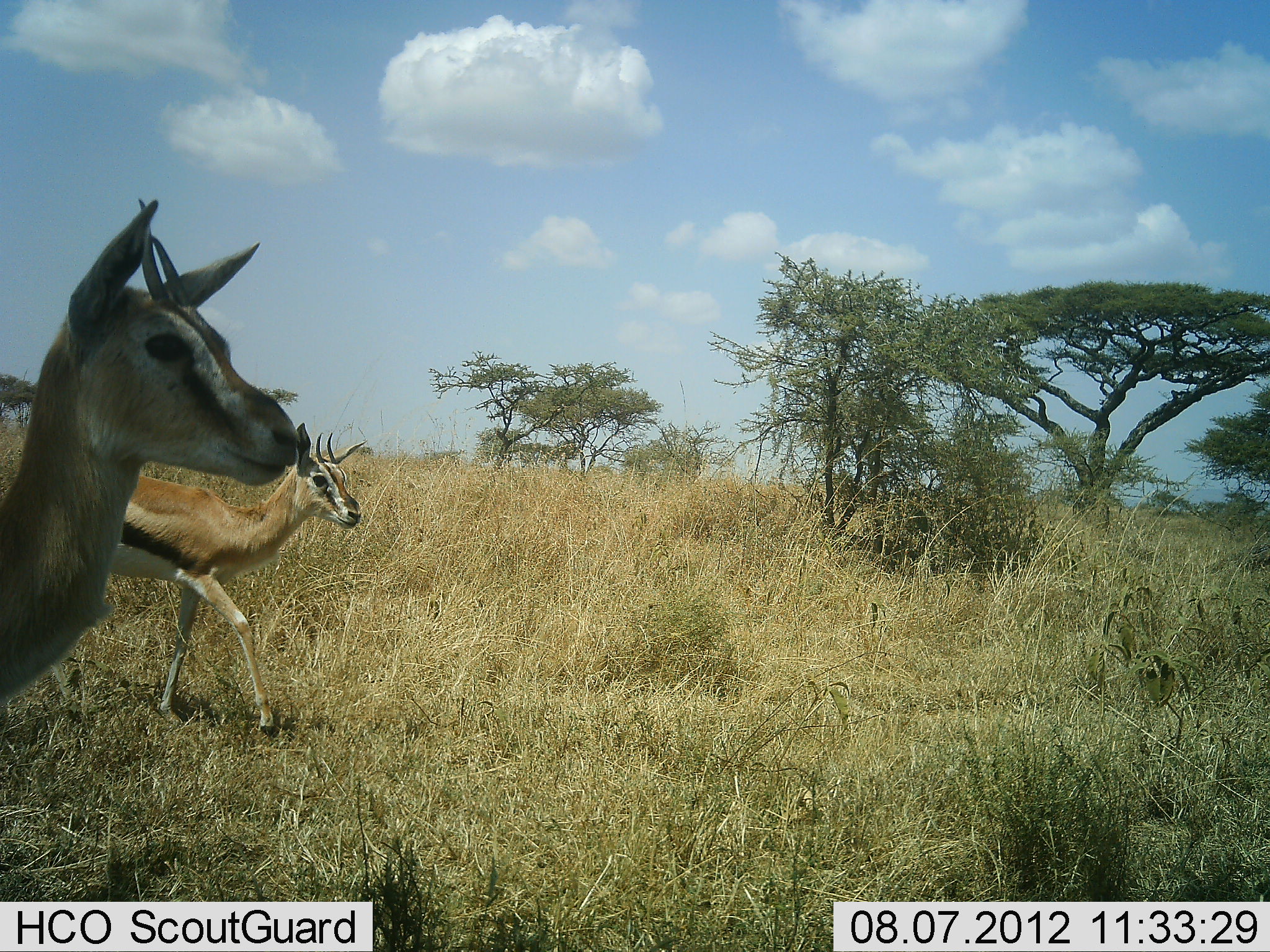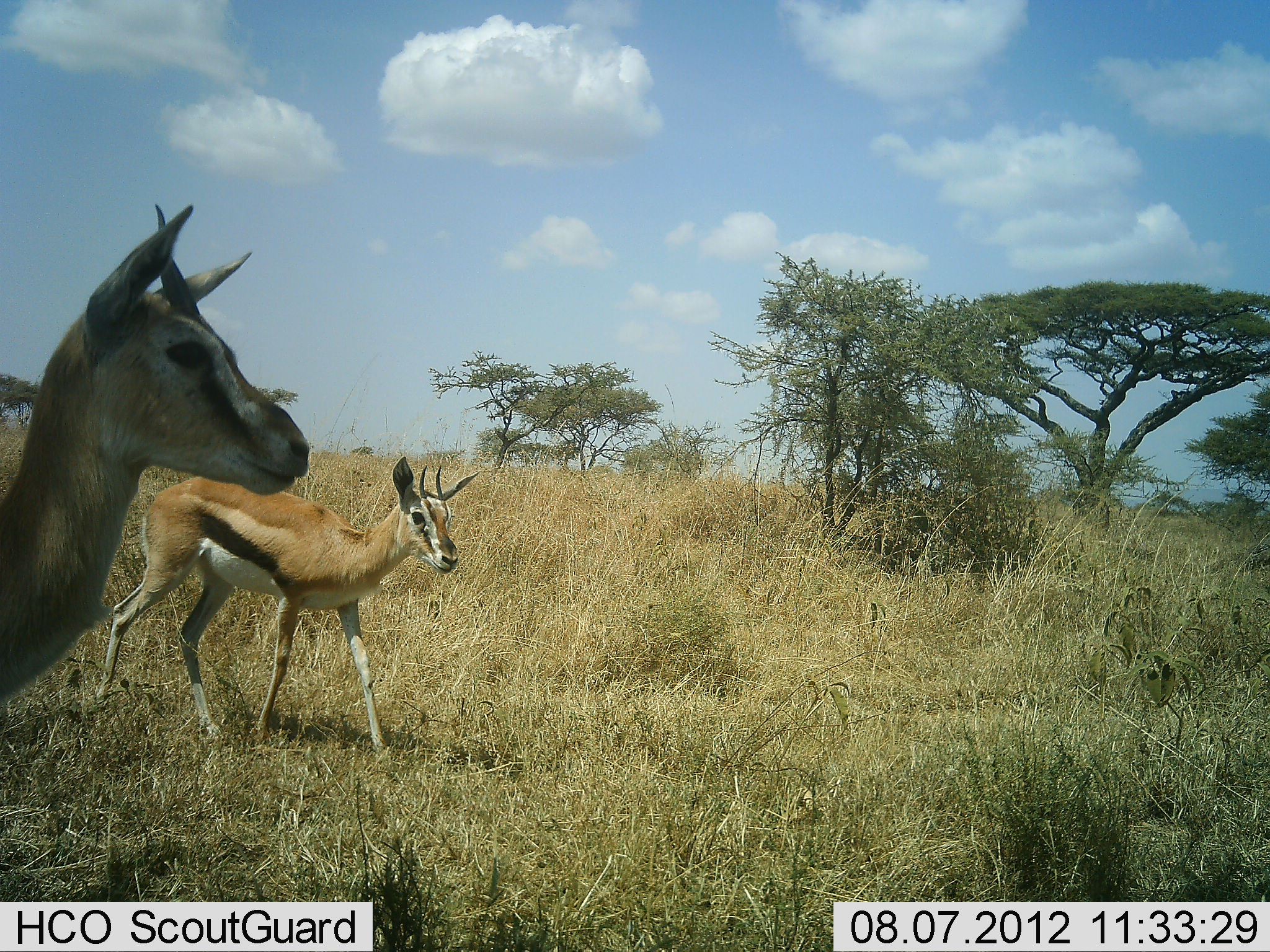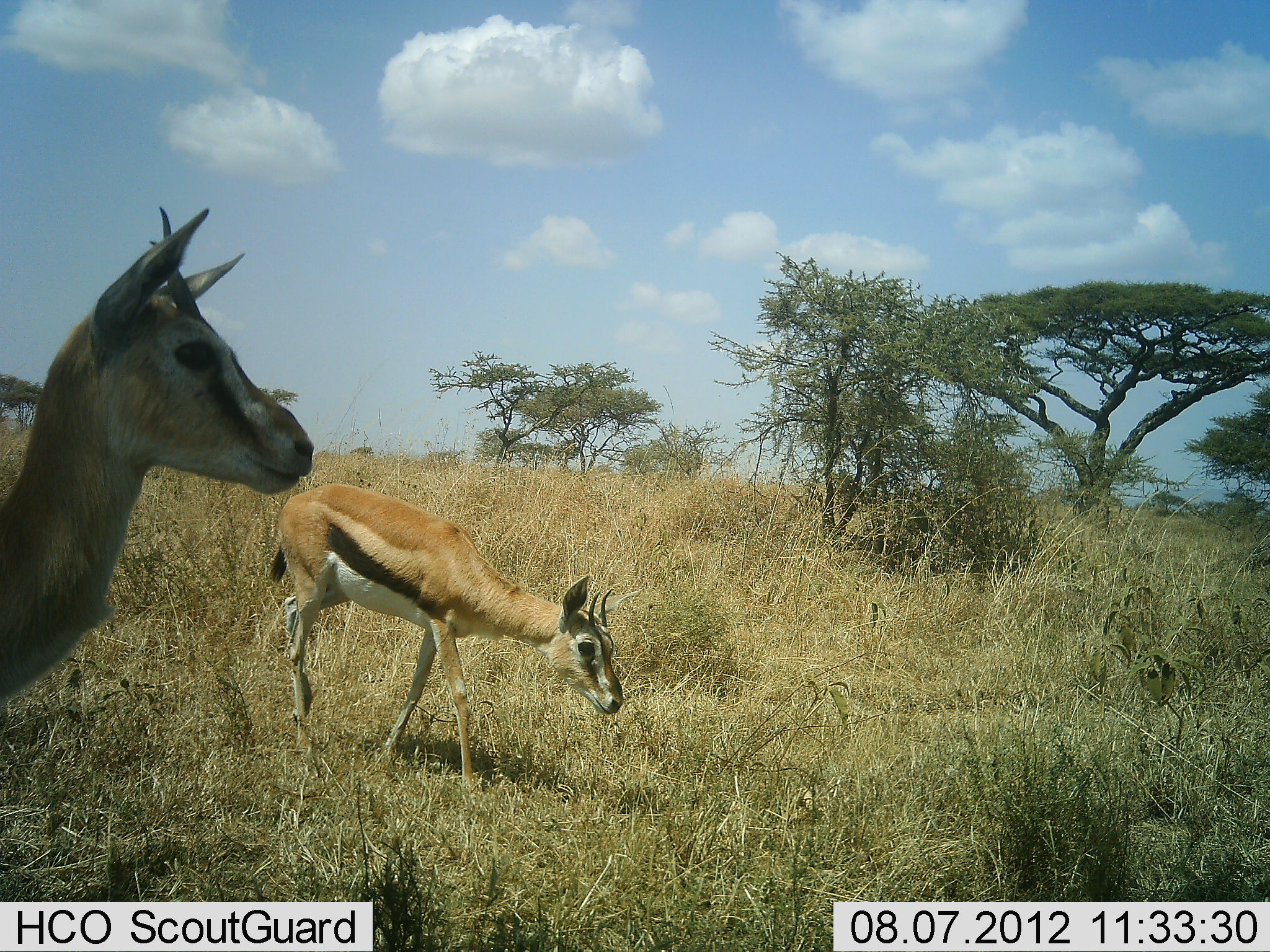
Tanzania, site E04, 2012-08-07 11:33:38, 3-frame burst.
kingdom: Animalia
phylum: Chordata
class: Mammalia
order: Artiodactyla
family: Bovidae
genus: Eudorcas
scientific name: Eudorcas thomsonii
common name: thomson's gazelle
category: gazellethomsons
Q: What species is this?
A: Gazellethomsons (thomson's gazelle) (Eudorcas thomsonii).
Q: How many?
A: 2.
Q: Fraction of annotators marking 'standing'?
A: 90%.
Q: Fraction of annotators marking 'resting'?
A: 0%.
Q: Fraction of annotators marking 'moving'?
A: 80%.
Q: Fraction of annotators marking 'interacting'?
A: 0%.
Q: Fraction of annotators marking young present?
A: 0%.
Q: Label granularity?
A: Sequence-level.